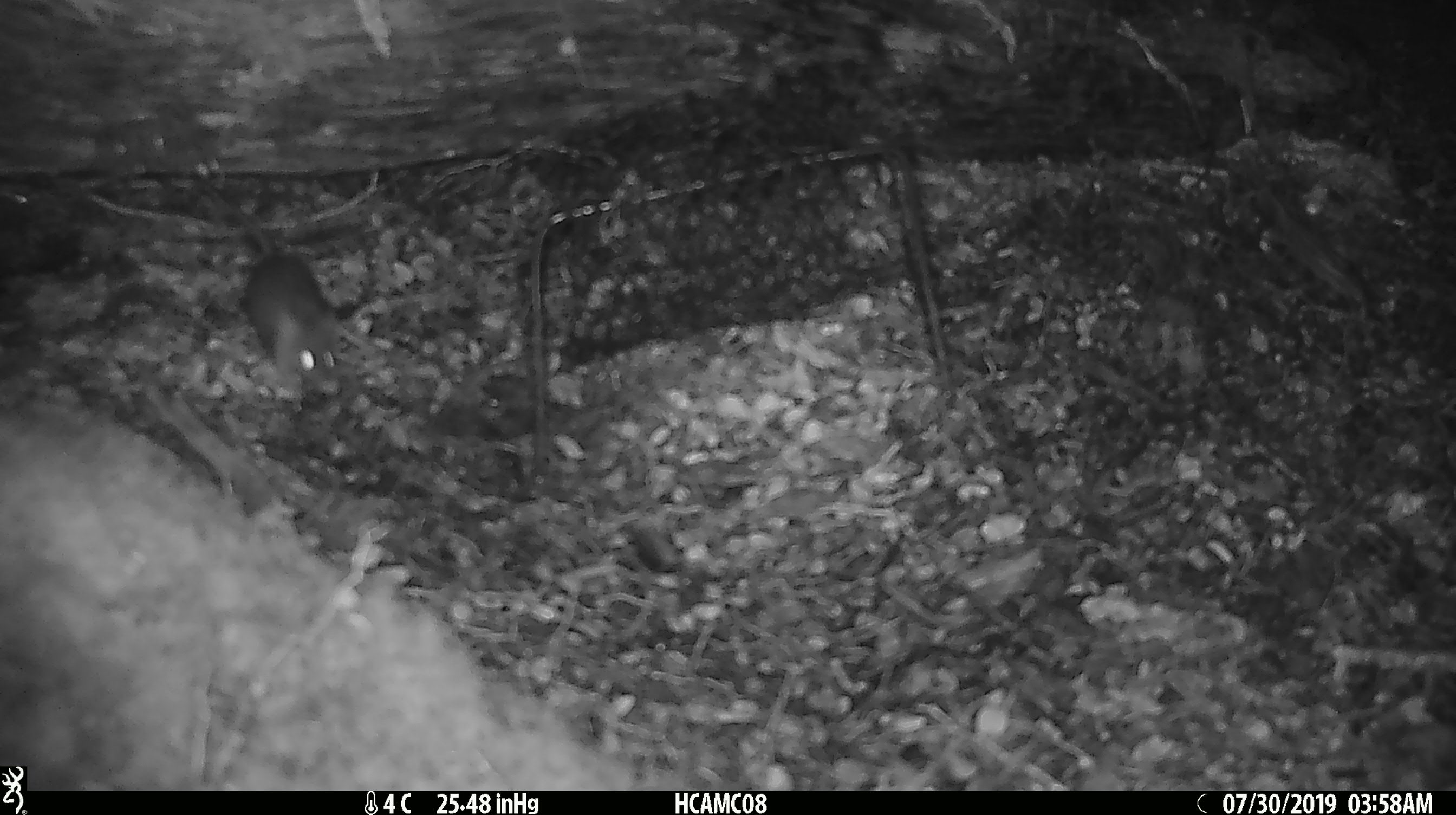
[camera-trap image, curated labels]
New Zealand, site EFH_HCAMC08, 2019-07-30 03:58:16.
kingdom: Animalia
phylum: Chordata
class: Mammalia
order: Rodentia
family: Muridae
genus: Mus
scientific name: Mus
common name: mouse